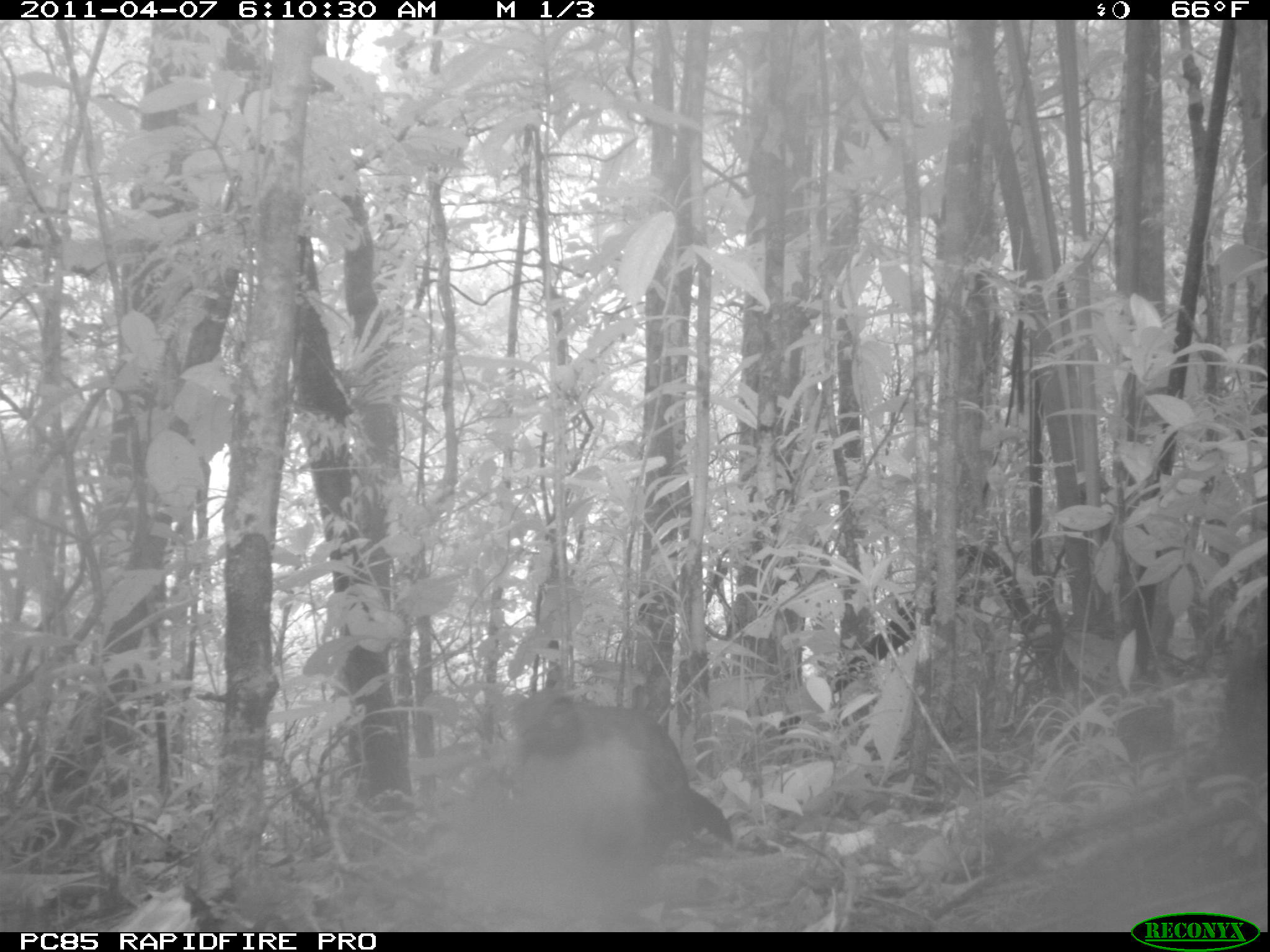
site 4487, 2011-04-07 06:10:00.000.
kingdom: Animalia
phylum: Chordata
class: Aves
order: Cuculiformes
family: Cuculidae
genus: Coua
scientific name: Coua serriana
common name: red-breasted coua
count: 1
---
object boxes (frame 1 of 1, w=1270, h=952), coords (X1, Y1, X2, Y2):
coua serriana: (450, 680, 734, 901)